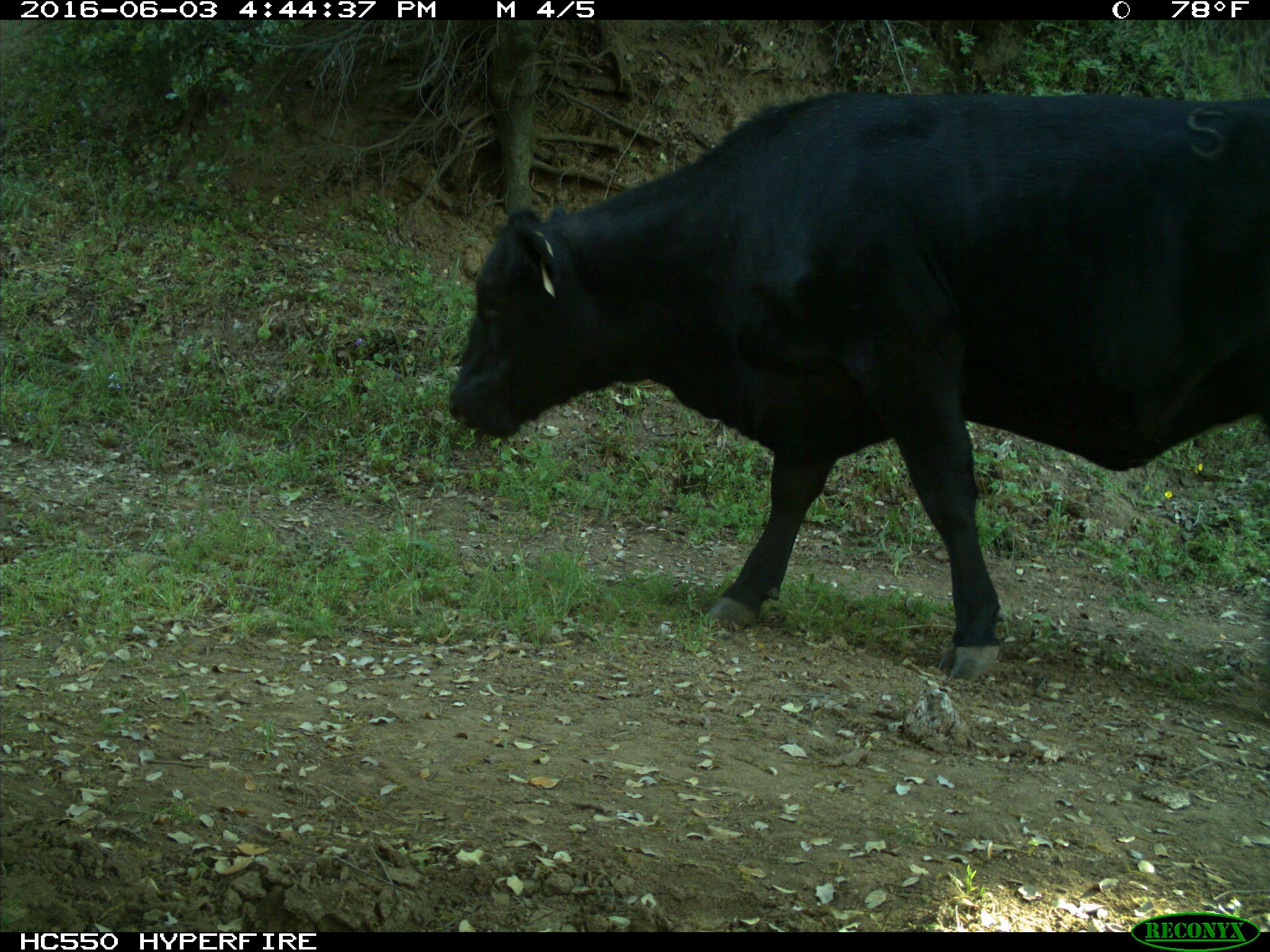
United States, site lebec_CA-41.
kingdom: Animalia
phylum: Chordata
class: Mammalia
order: Artiodactyla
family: Bovidae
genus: Bos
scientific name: Bos taurus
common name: domestic cow